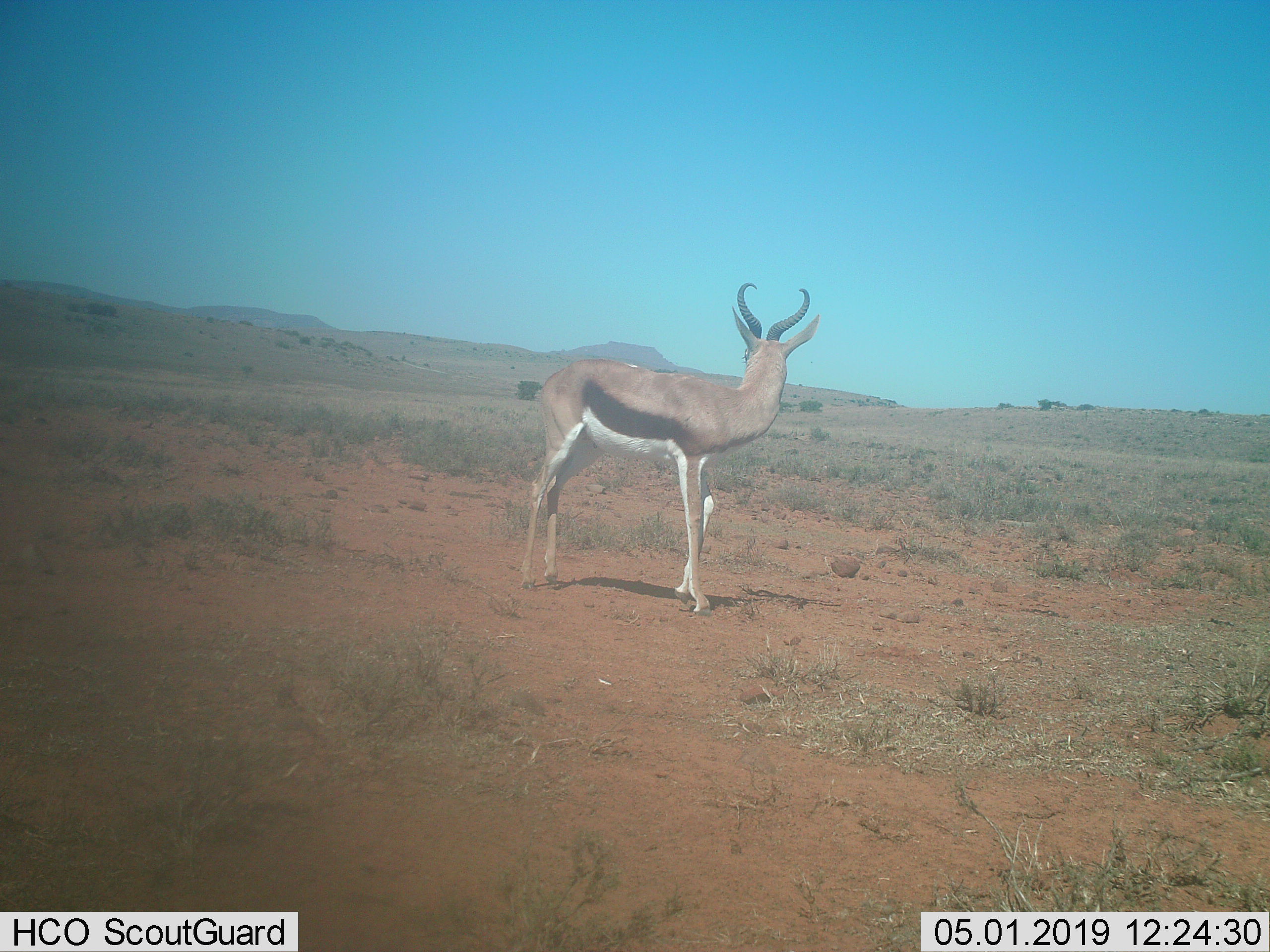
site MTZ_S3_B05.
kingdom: Animalia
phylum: Chordata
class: Mammalia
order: Artiodactyla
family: Bovidae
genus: Antidorcas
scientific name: Antidorcas marsupialis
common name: springbok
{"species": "springbok (Antidorcas marsupialis)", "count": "1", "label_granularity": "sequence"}